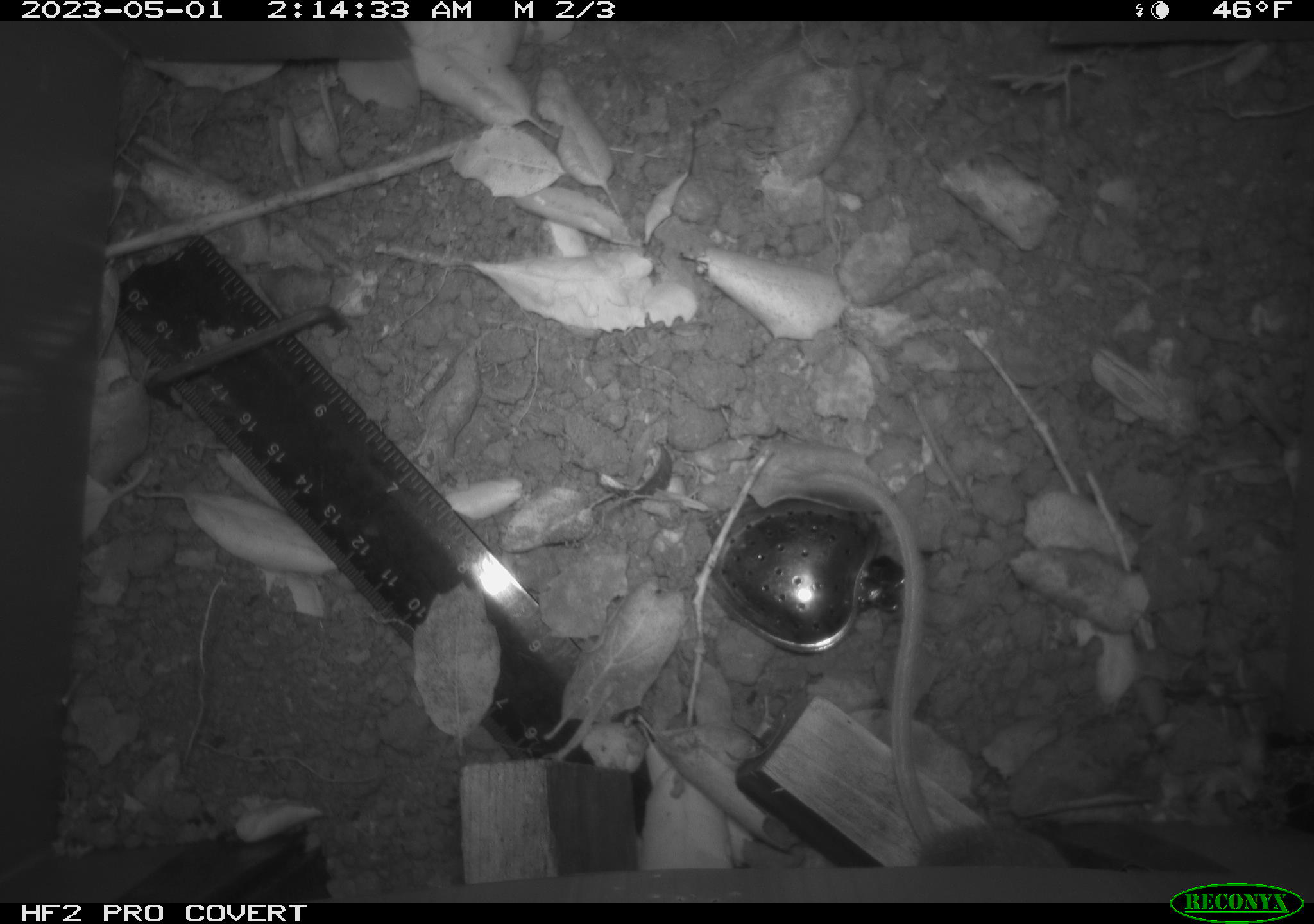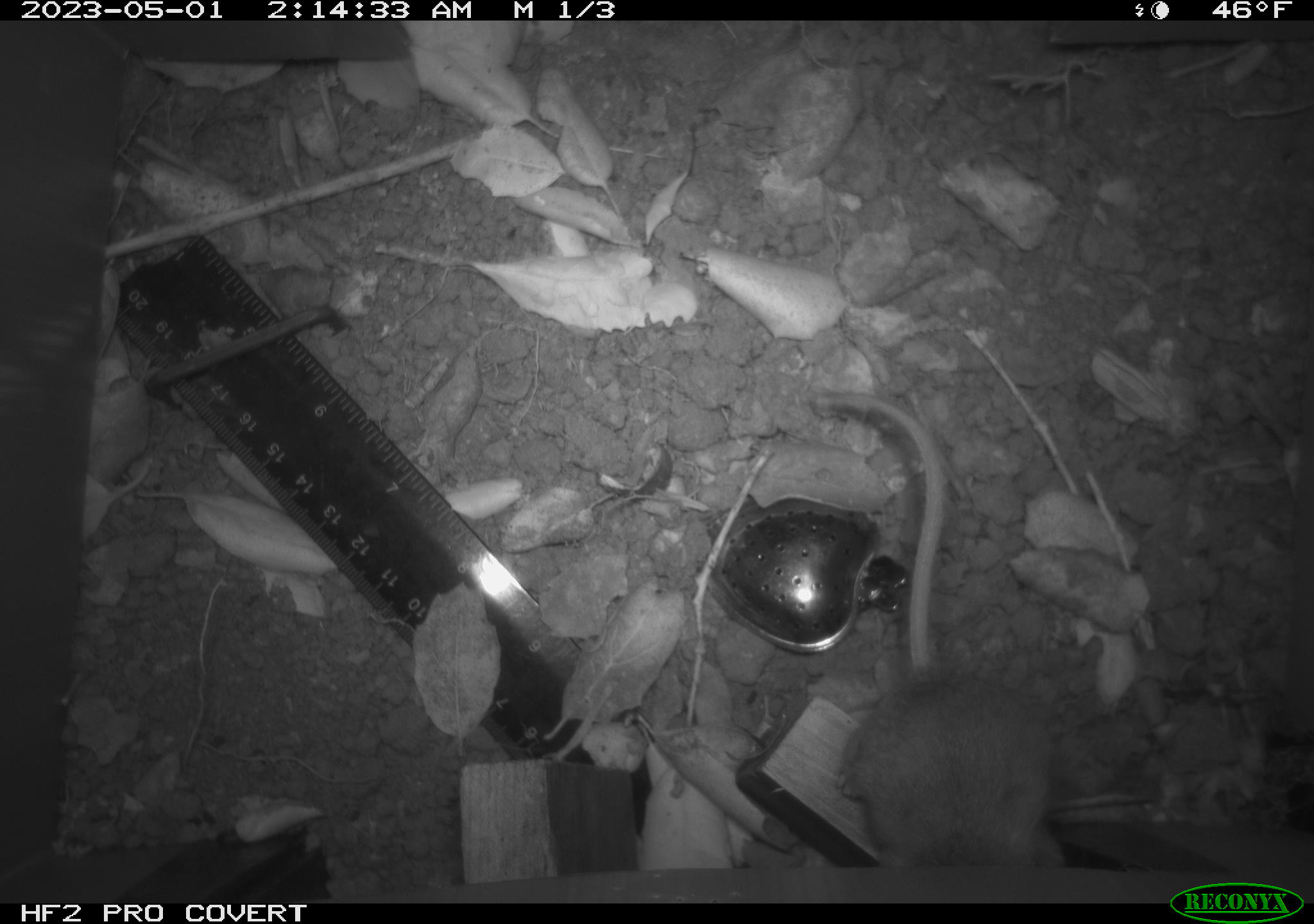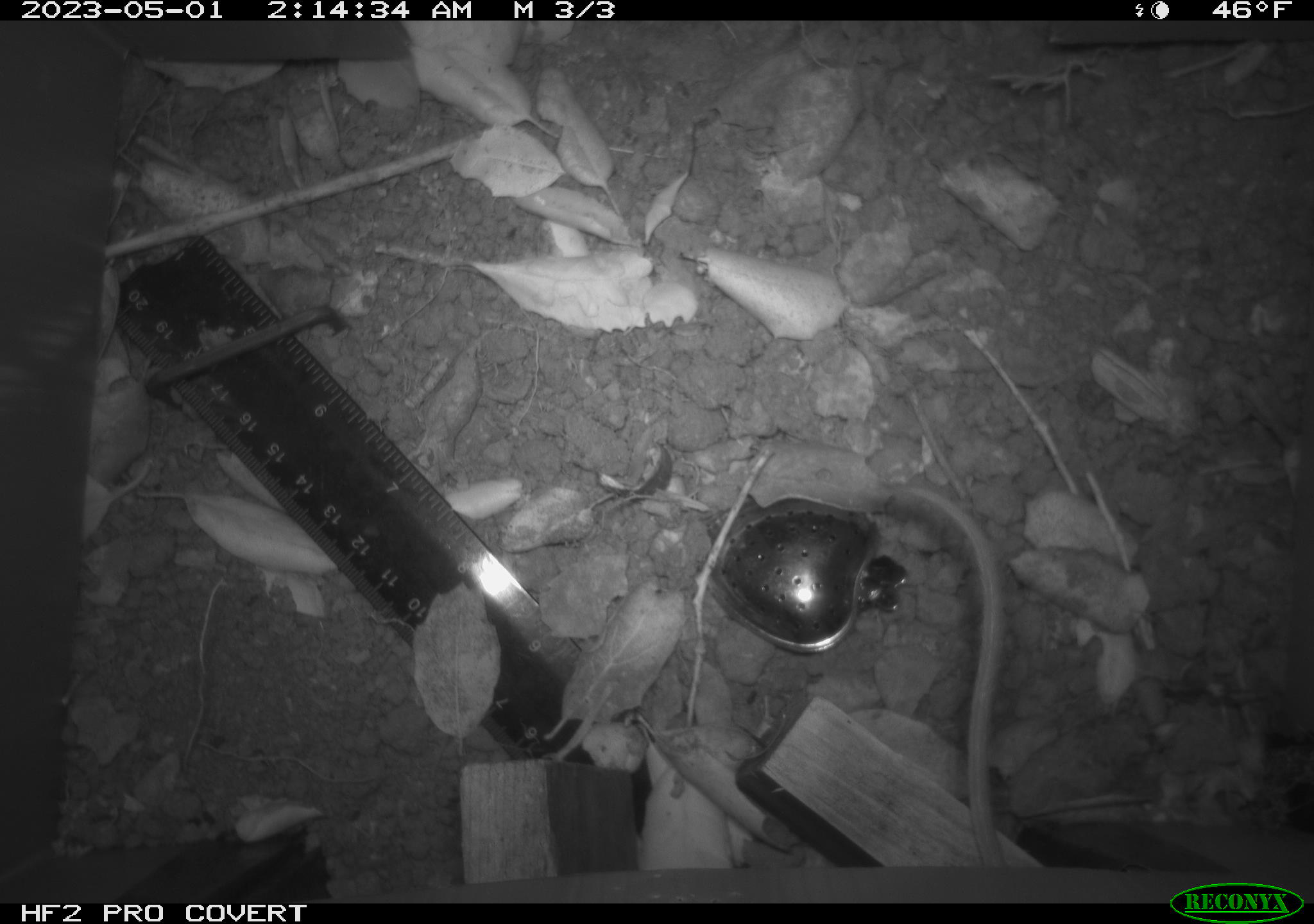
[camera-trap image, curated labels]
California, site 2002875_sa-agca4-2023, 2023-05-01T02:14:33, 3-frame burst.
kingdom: Animalia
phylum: Chordata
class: Mammalia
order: Rodentia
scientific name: Rodentia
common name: mouse species